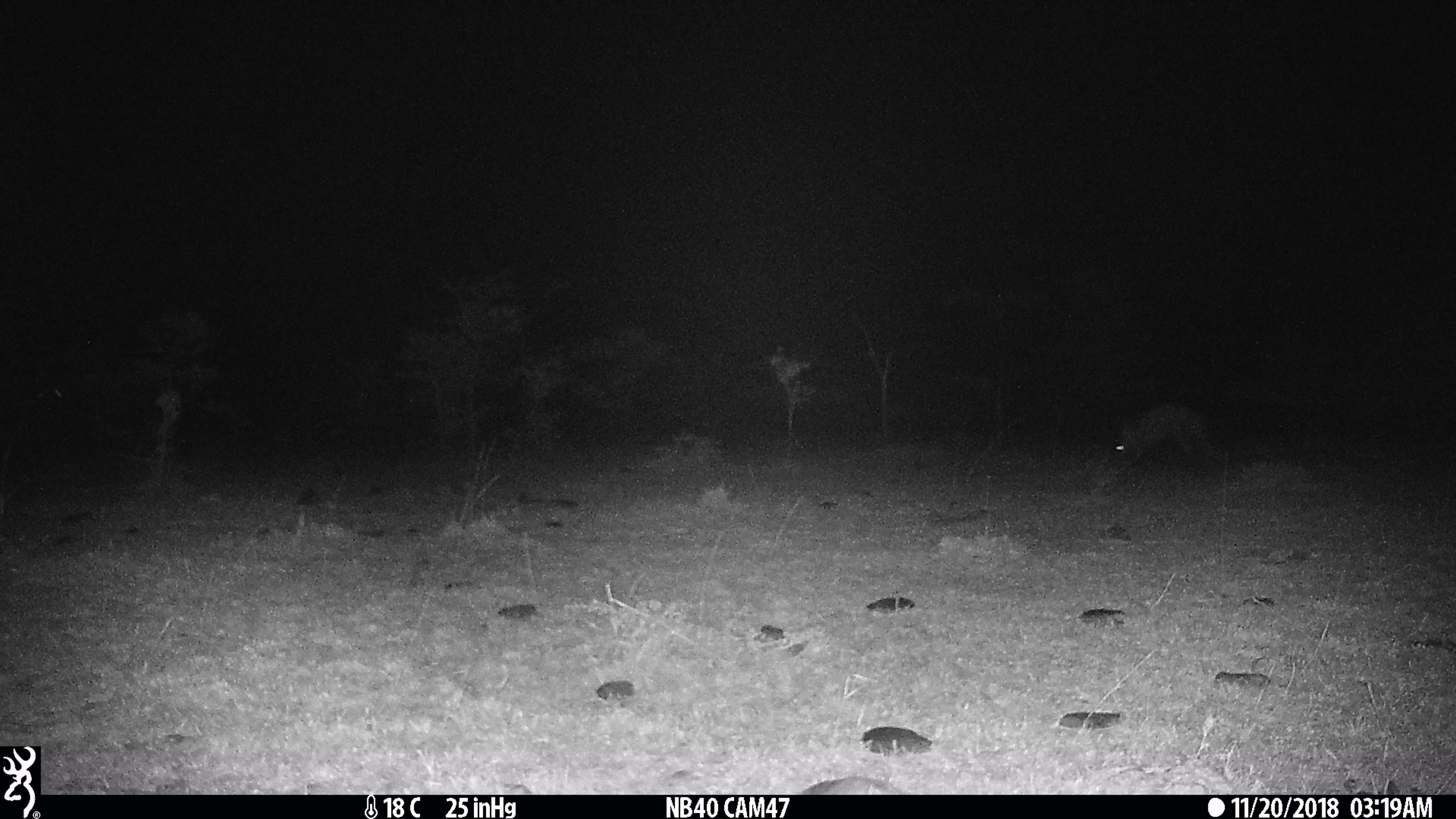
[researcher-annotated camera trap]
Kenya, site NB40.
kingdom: Animalia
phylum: Chordata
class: Mammalia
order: Tubulidentata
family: Orycteropodidae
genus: Orycteropus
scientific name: Orycteropus afer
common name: aardvark